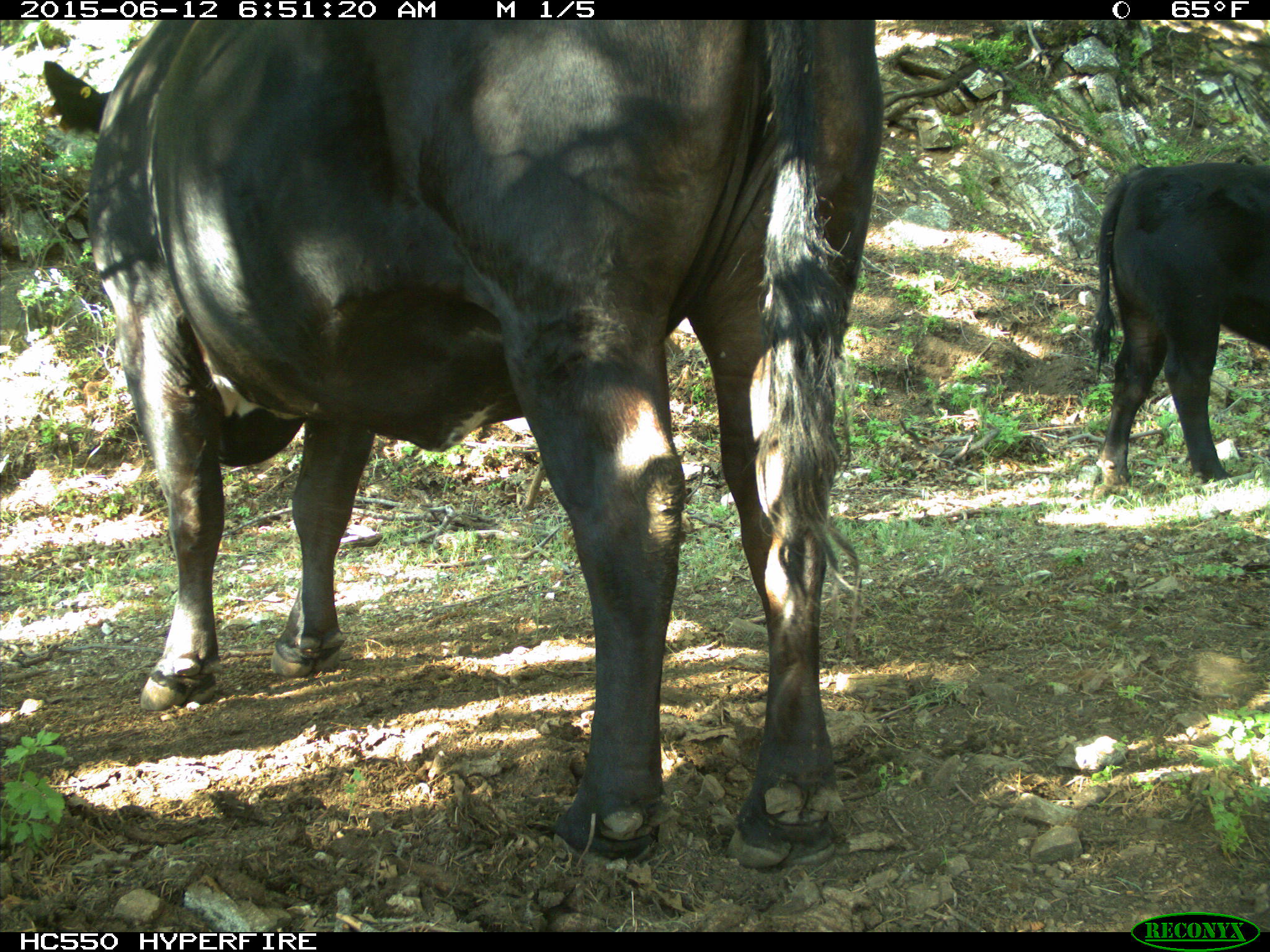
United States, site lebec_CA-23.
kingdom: Animalia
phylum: Chordata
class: Mammalia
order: Artiodactyla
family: Bovidae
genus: Bos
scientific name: Bos taurus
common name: domestic cow